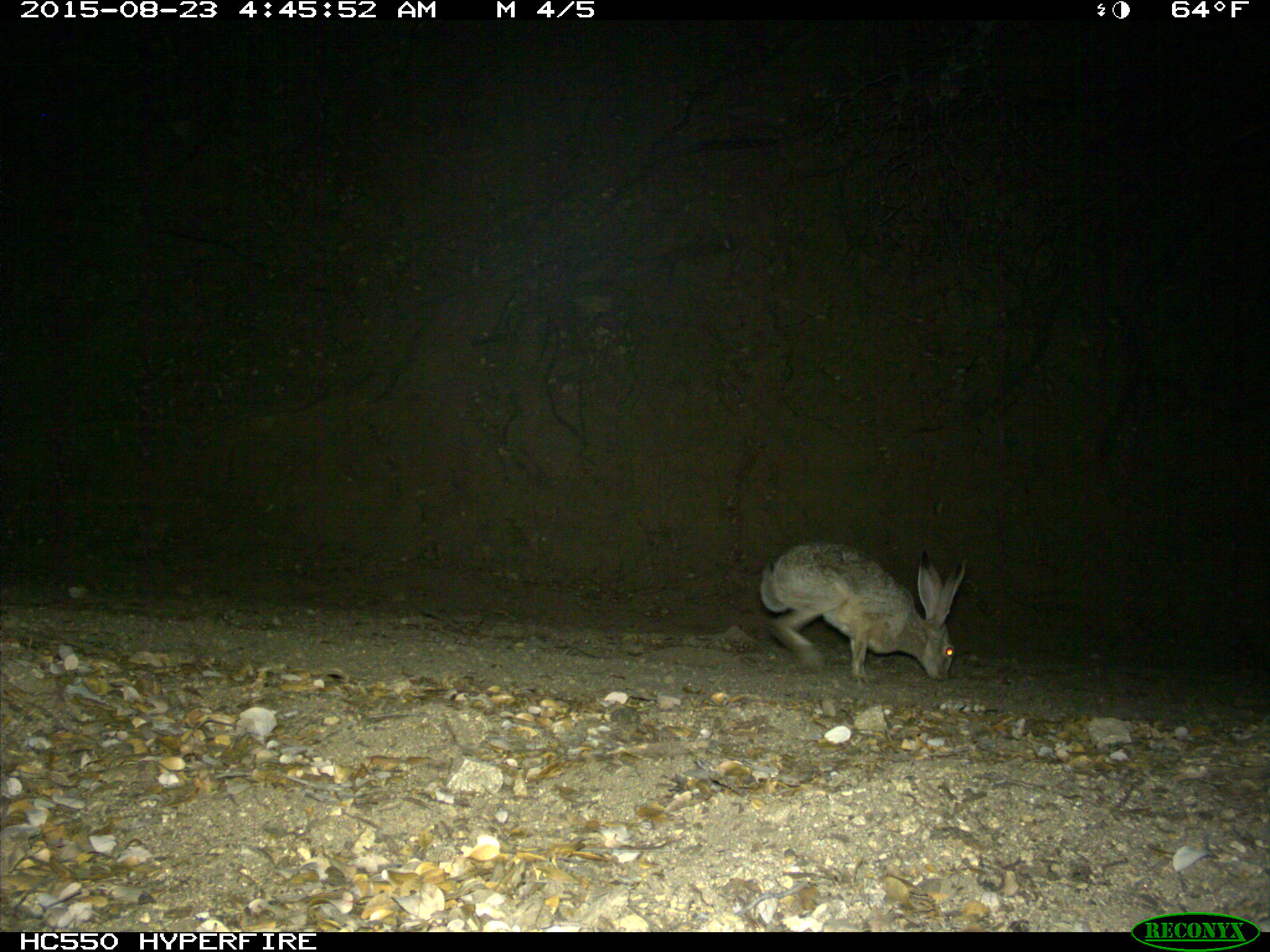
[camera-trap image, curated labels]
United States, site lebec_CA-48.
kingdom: Animalia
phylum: Chordata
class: Mammalia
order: Lagomorpha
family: Leporidae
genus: Lepus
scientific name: Lepus californicus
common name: black-tailed jackrabbit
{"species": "Lepus californicus (black-tailed jackrabbit)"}